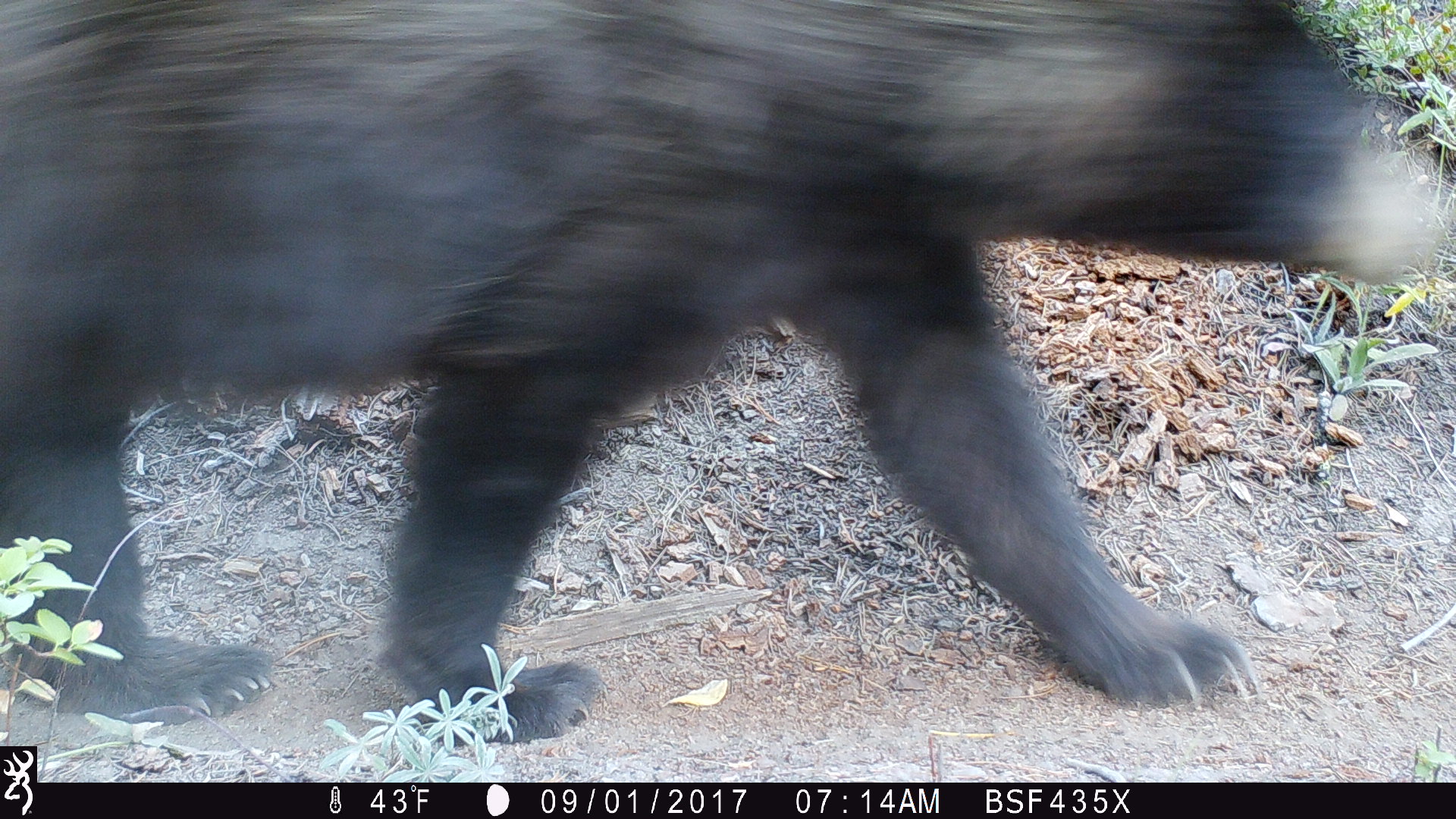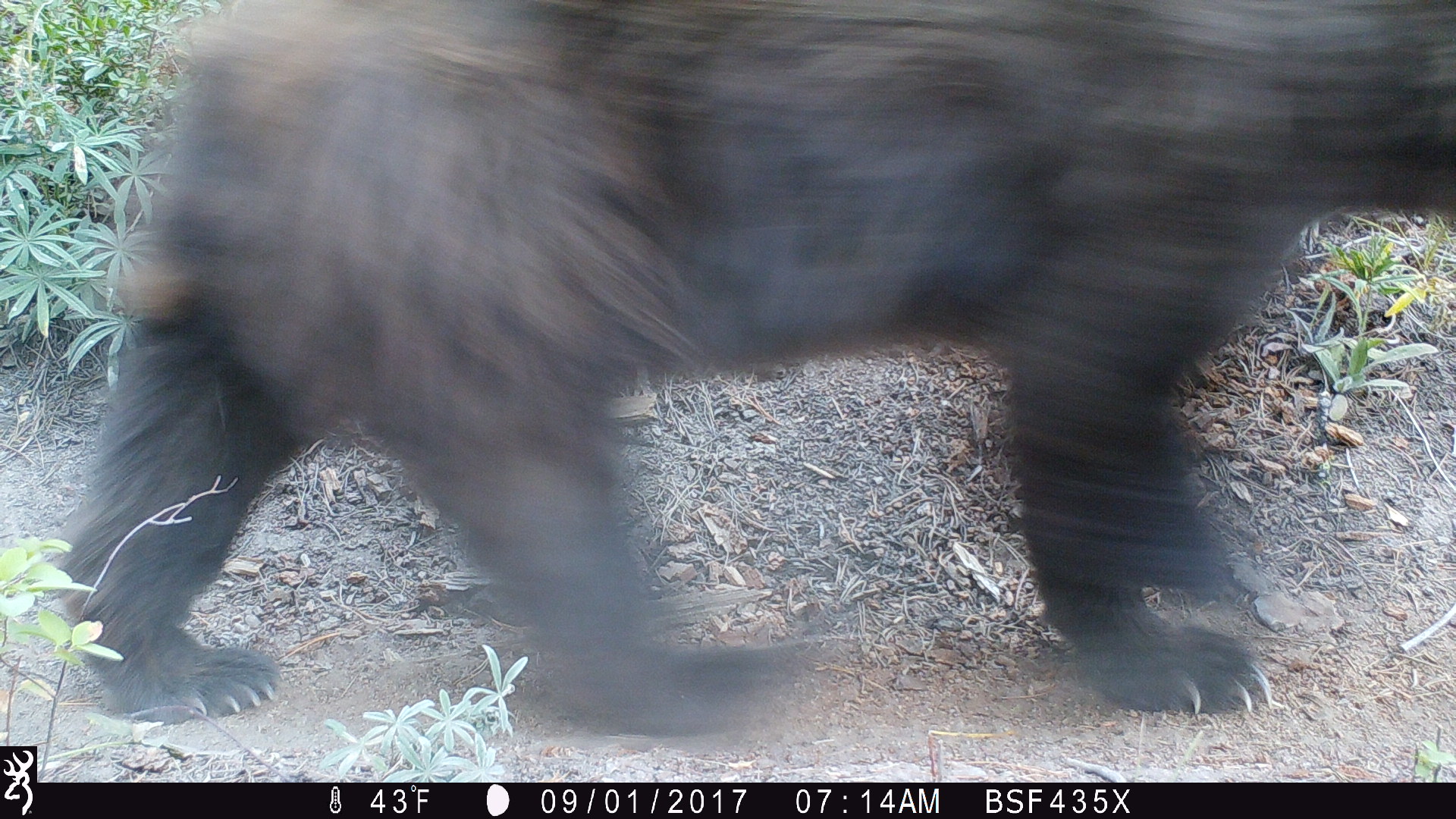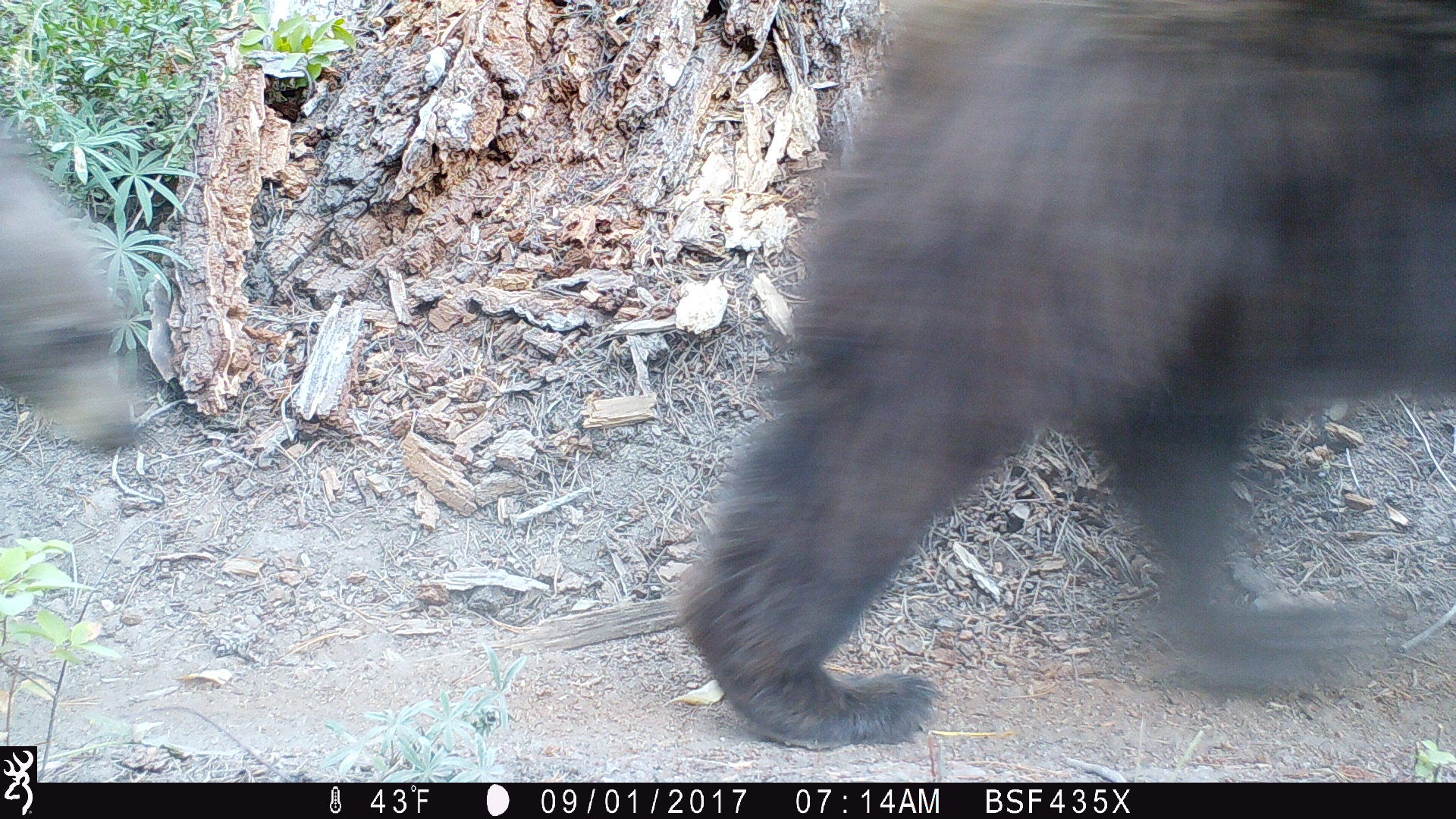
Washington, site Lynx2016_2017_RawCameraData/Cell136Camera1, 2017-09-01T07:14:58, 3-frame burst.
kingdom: Animalia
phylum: Chordata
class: Mammalia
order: Carnivora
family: Ursidae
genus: Ursus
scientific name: Ursus americanus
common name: american black bear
Ursus americanus (american black bear). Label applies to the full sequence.